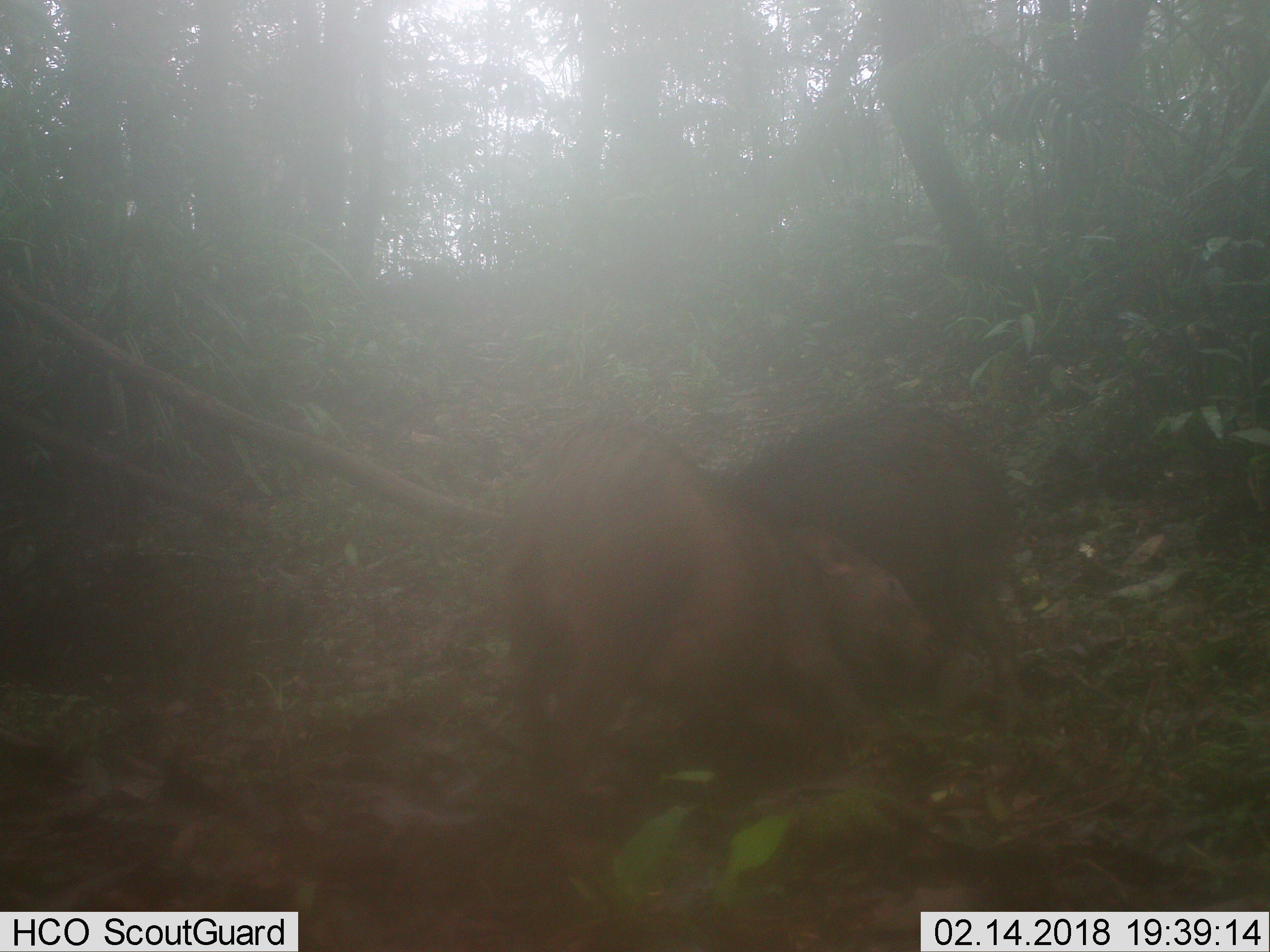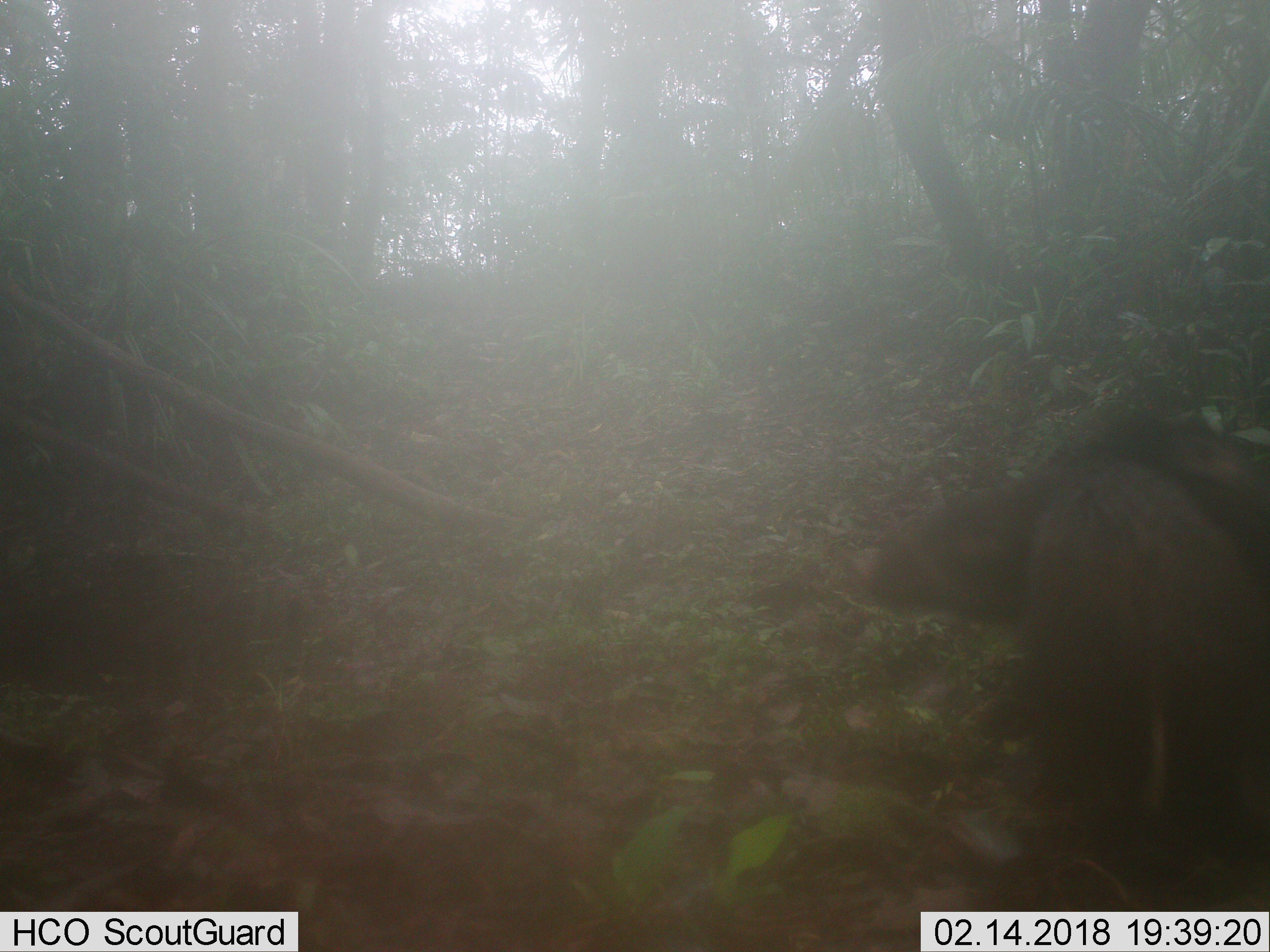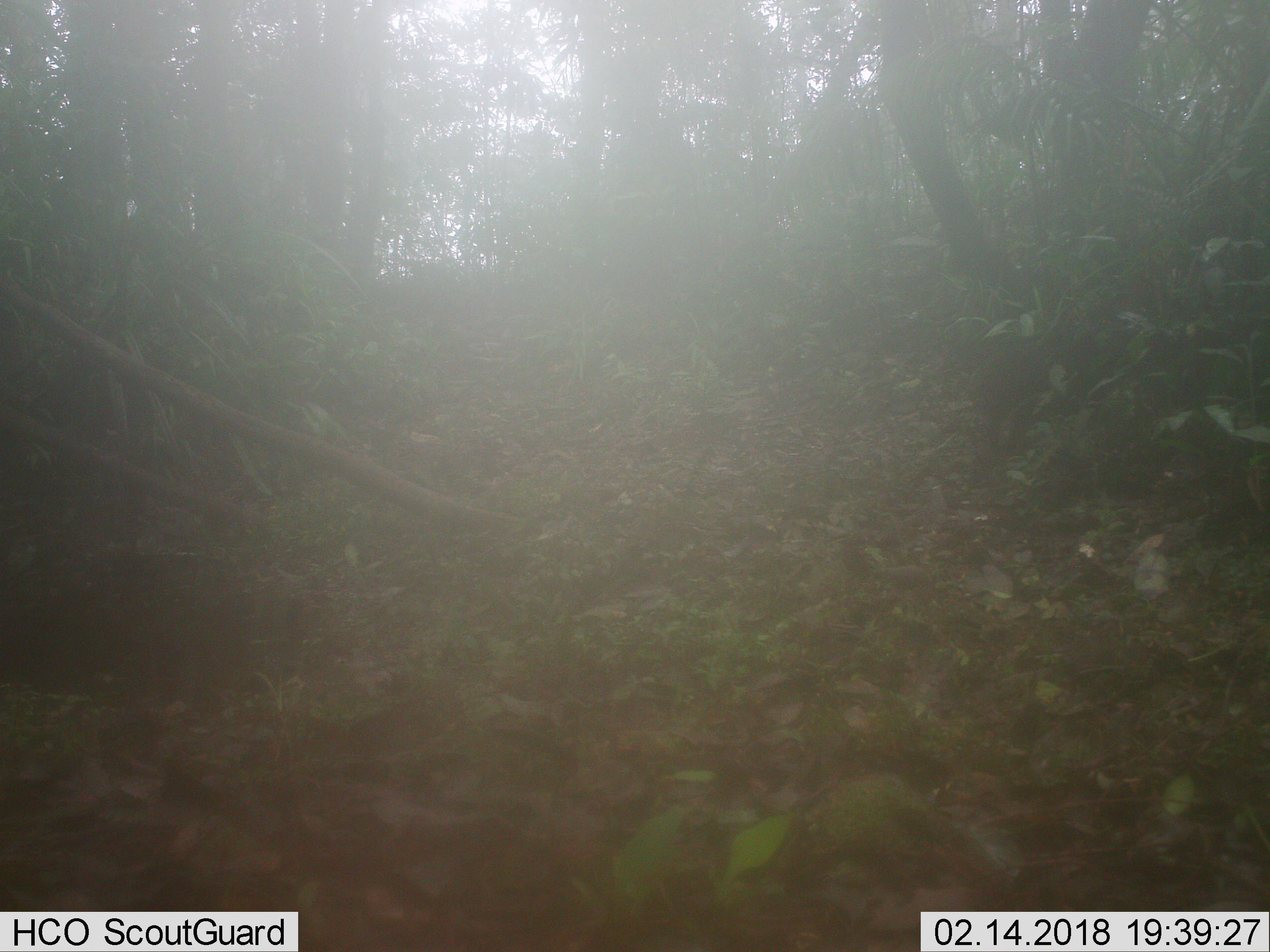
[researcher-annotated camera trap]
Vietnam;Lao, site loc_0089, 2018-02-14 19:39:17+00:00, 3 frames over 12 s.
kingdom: Animalia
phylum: Chordata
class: Mammalia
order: Artiodactyla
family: Suidae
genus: Sus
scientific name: Sus scrofa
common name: eurasian wild pig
Eurasian wild pig (Sus scrofa). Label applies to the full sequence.